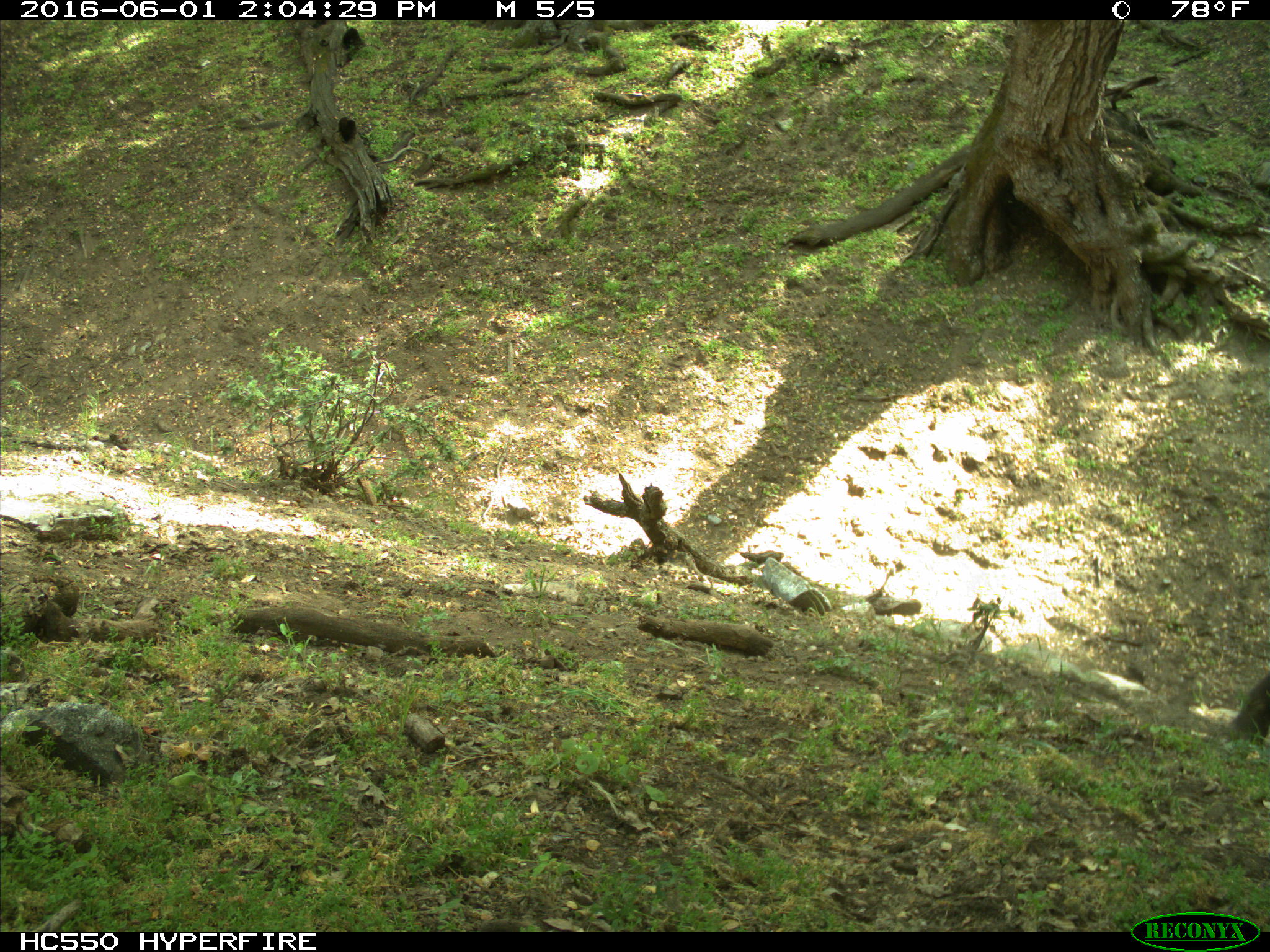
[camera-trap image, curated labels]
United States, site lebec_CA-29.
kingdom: Animalia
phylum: Chordata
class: Mammalia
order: Artiodactyla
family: Bovidae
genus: Bos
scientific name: Bos taurus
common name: domestic cow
Bos taurus (domestic cow).